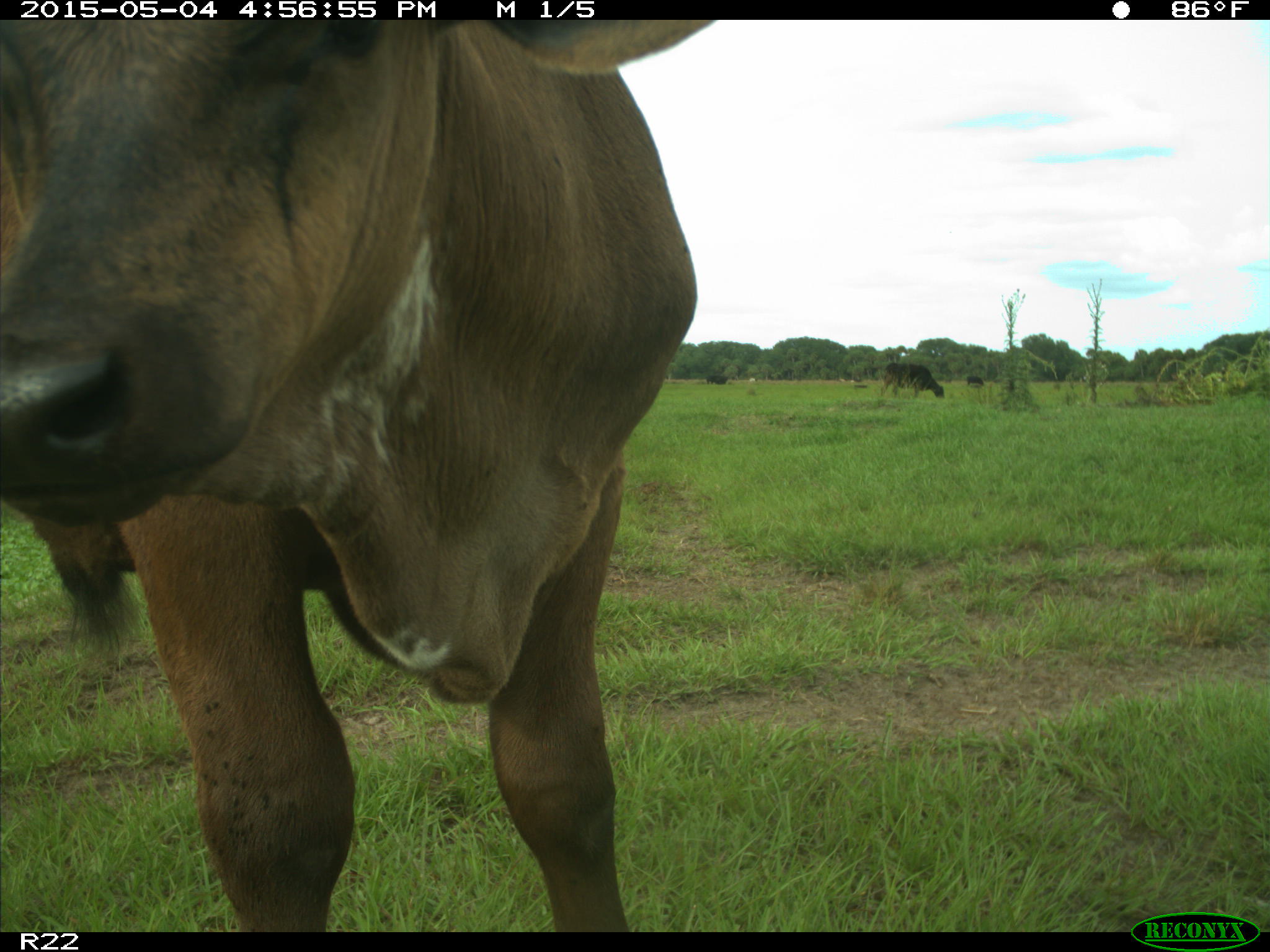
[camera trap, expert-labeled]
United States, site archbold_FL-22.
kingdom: Animalia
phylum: Chordata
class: Mammalia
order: Artiodactyla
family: Bovidae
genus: Bos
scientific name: Bos taurus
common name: domestic cow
Bos taurus (domestic cow).